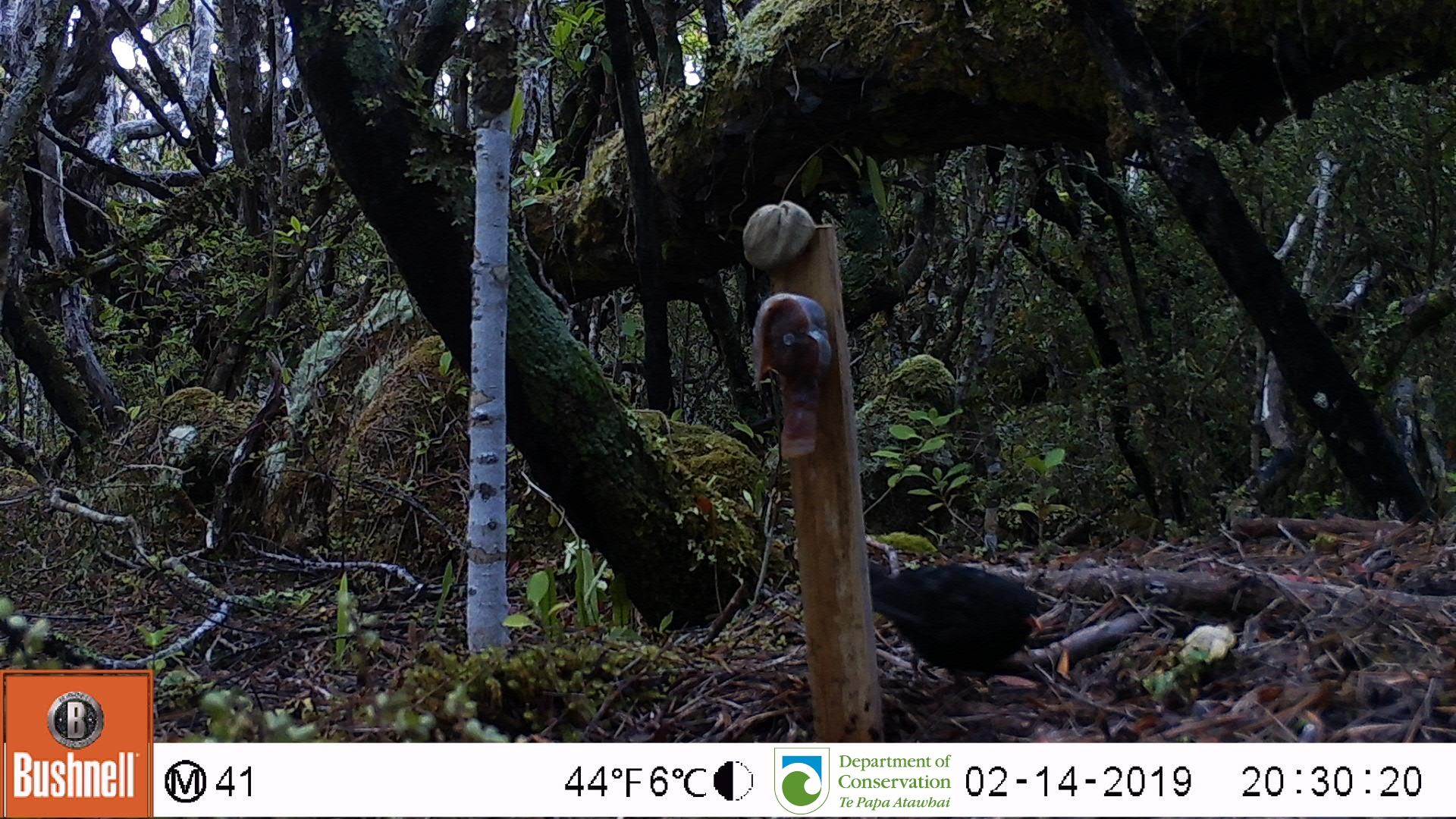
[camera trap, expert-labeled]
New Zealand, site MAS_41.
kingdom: Animalia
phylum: Chordata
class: Aves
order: Passeriformes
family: Turdidae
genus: Turdus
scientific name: Turdus merula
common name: eurasian blackbird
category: blackbird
Blackbird (eurasian blackbird) (Turdus merula).